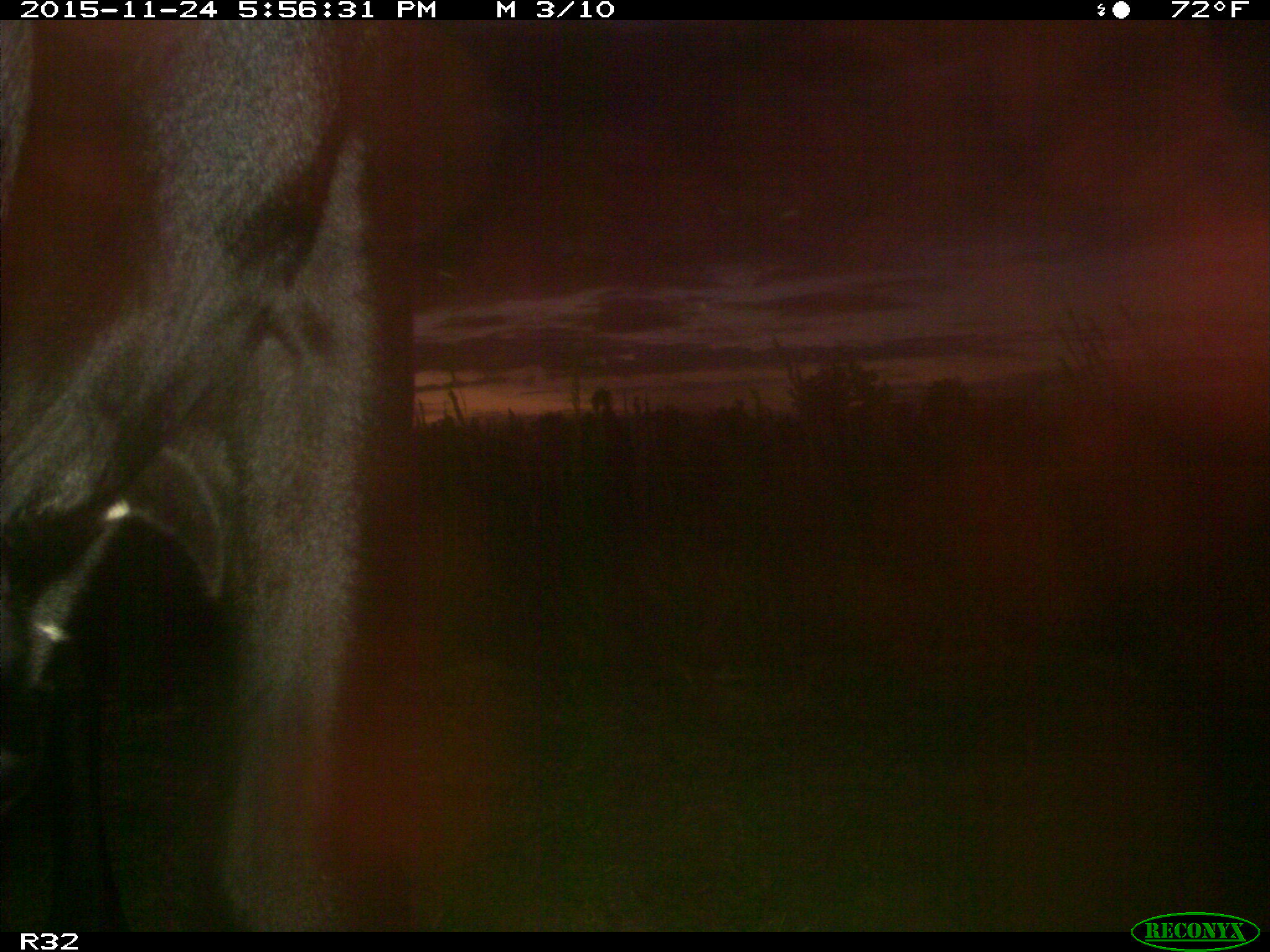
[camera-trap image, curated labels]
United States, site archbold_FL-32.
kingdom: Animalia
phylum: Chordata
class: Mammalia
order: Artiodactyla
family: Bovidae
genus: Bos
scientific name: Bos taurus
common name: domestic cow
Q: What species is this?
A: Bos taurus (domestic cow).